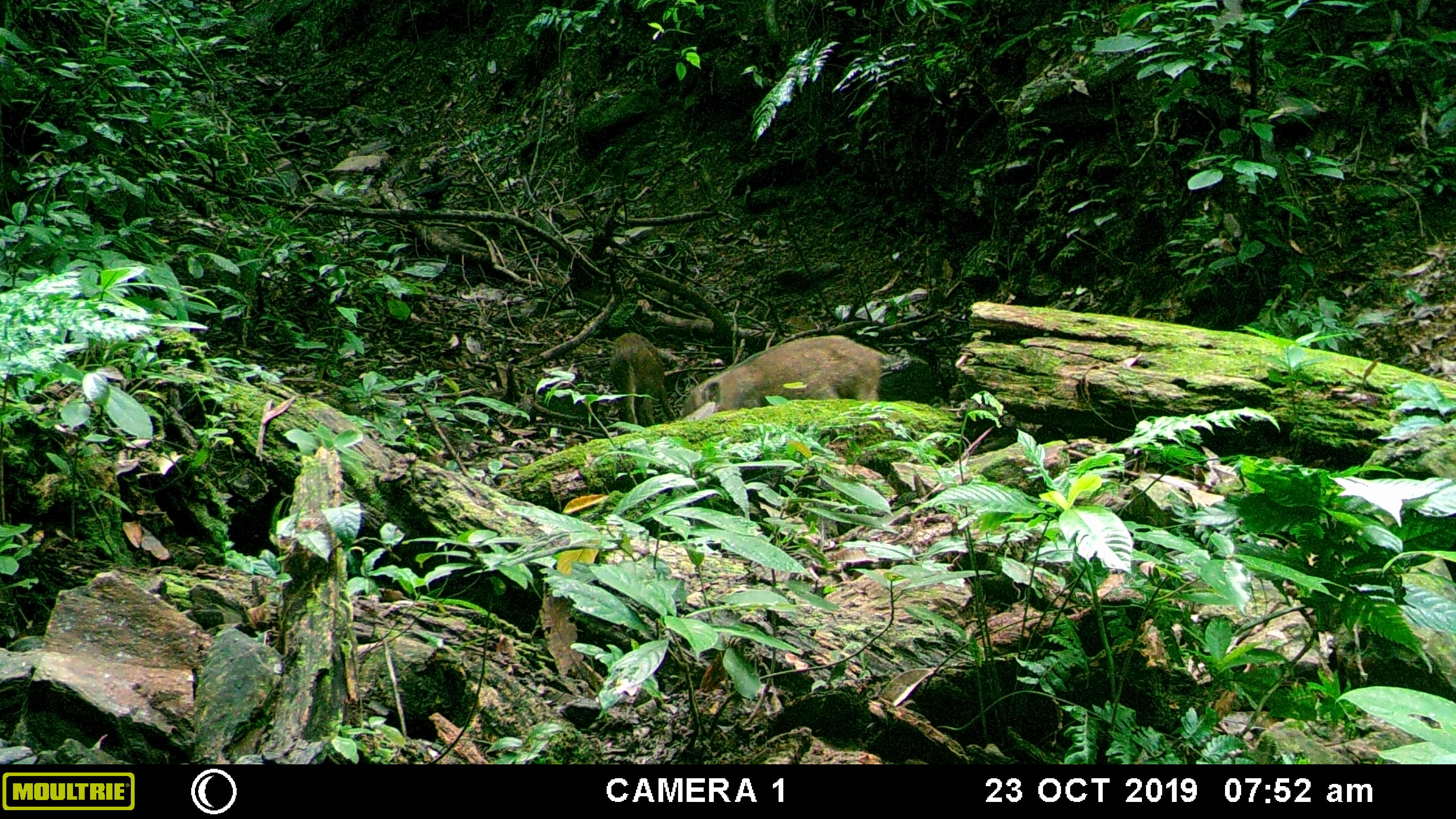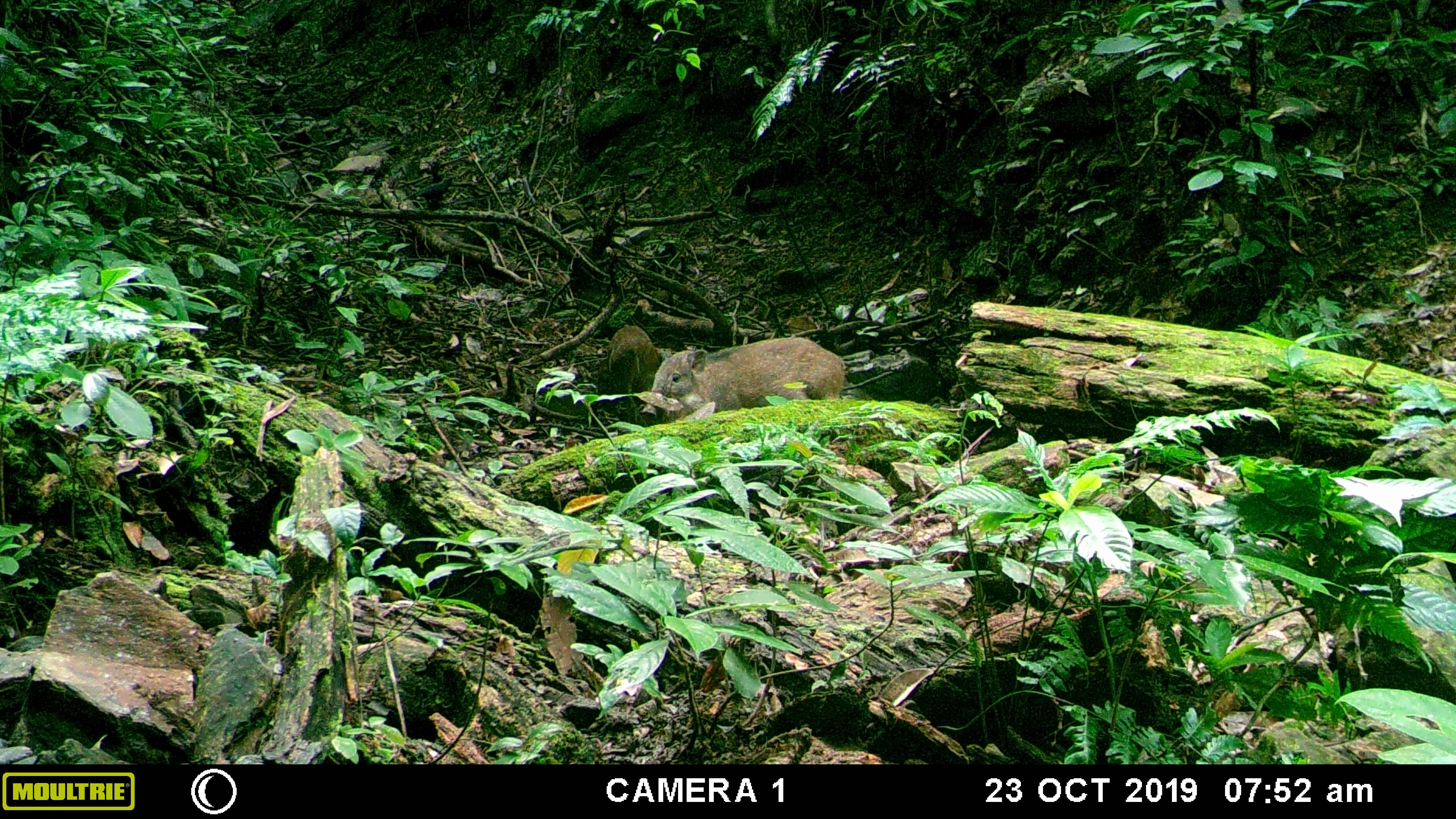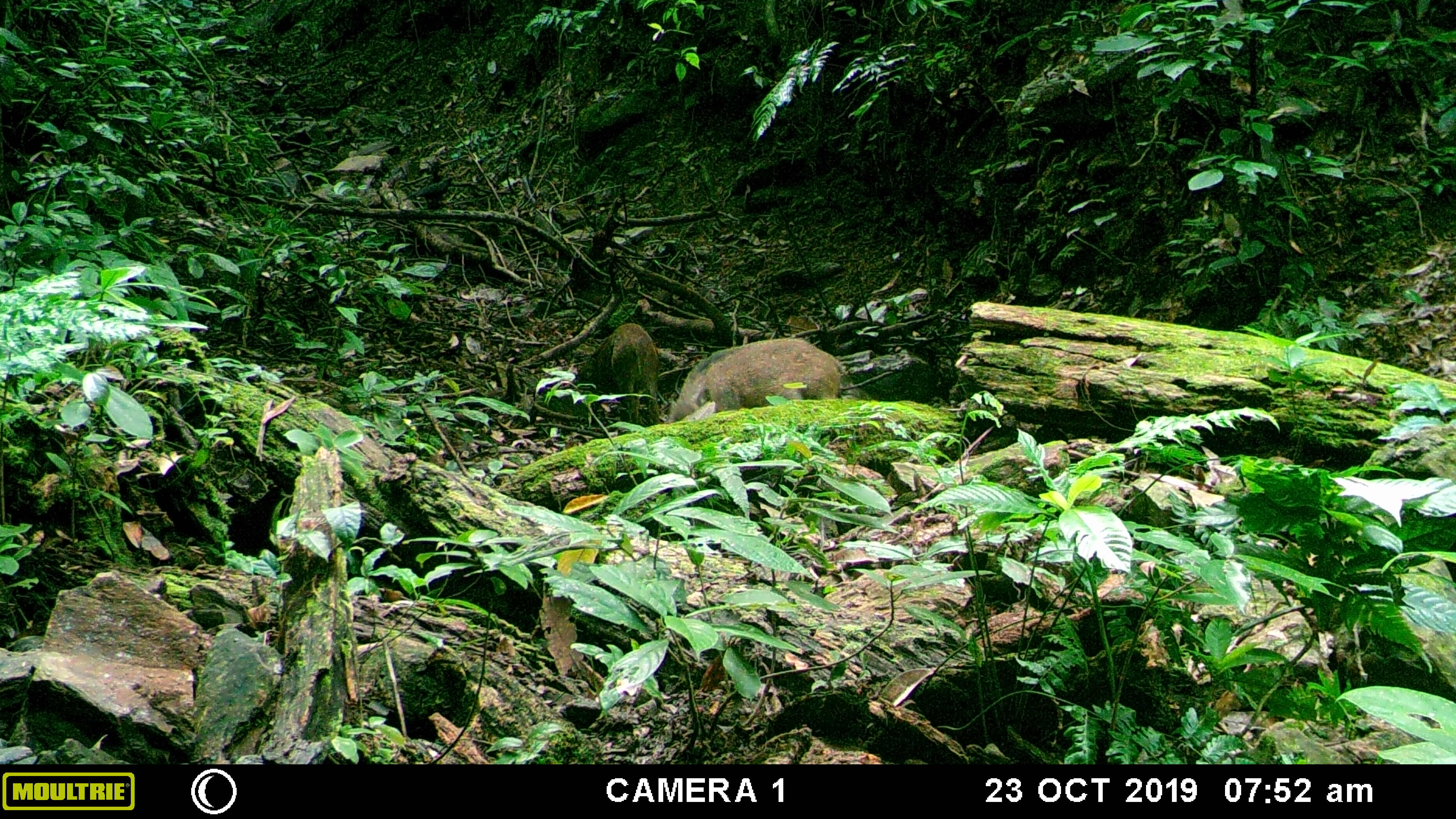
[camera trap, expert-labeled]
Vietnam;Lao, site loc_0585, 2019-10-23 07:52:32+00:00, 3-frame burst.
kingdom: Animalia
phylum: Chordata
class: Mammalia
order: Artiodactyla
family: Suidae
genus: Sus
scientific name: Sus scrofa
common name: eurasian wild pig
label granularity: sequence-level